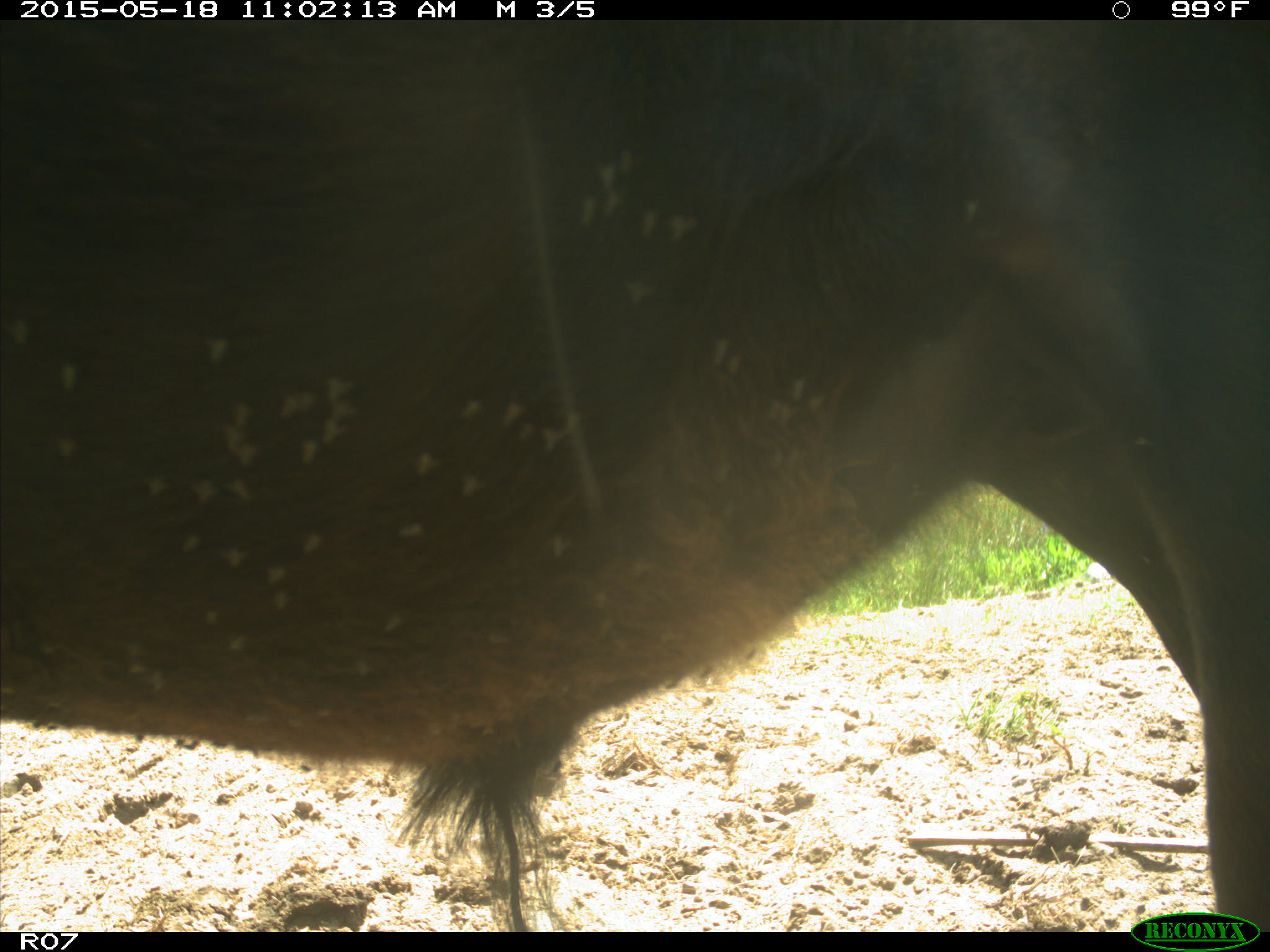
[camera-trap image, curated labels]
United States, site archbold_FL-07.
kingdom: Animalia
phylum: Chordata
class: Mammalia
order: Artiodactyla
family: Bovidae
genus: Bos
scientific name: Bos taurus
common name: domestic cow